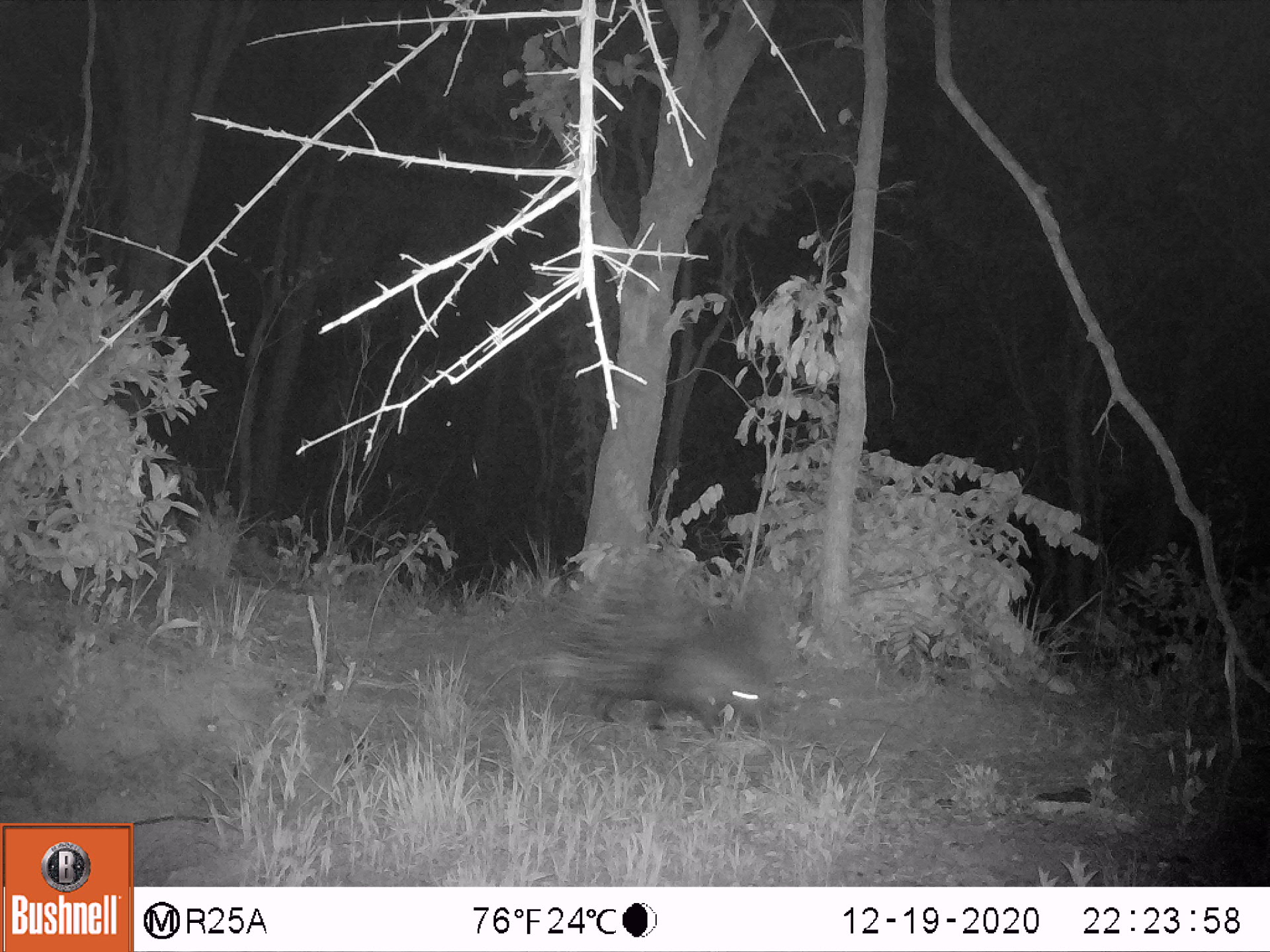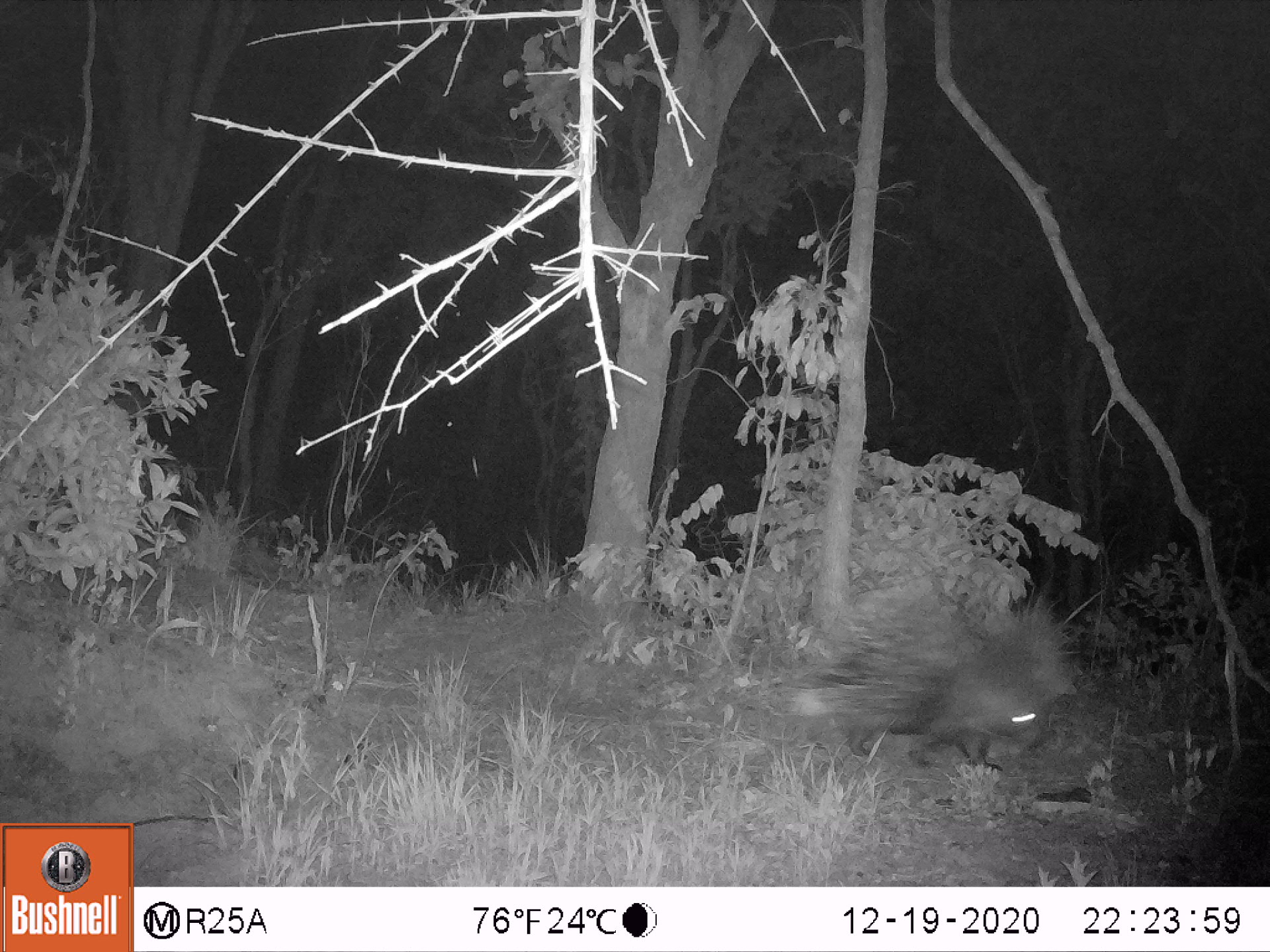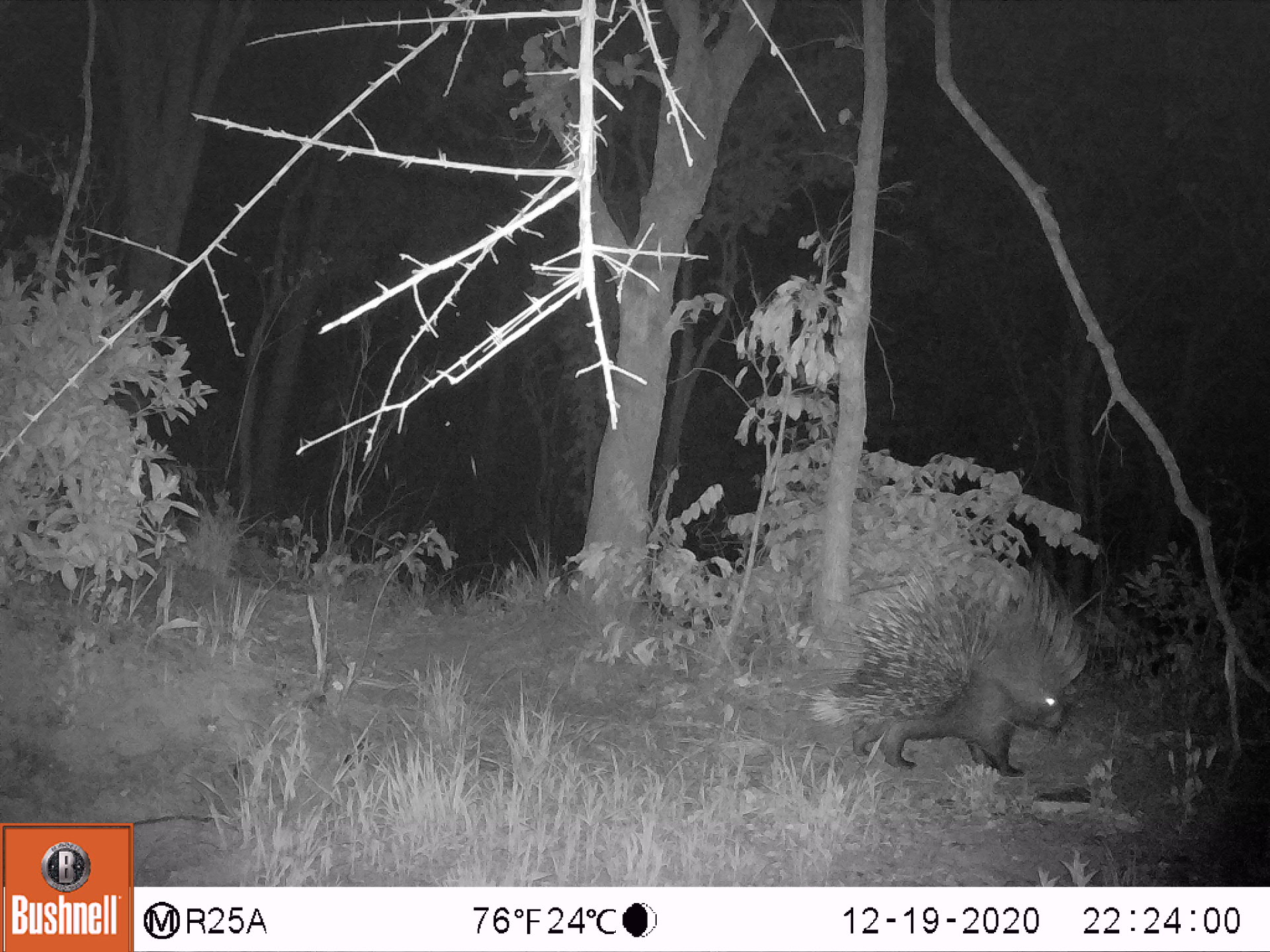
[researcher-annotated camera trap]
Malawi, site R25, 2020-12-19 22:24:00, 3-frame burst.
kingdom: Animalia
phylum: Chordata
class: Mammalia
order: Rodentia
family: Hystricidae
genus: Hystrix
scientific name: Hystrix africaeaustralis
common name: cape porcupine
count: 1